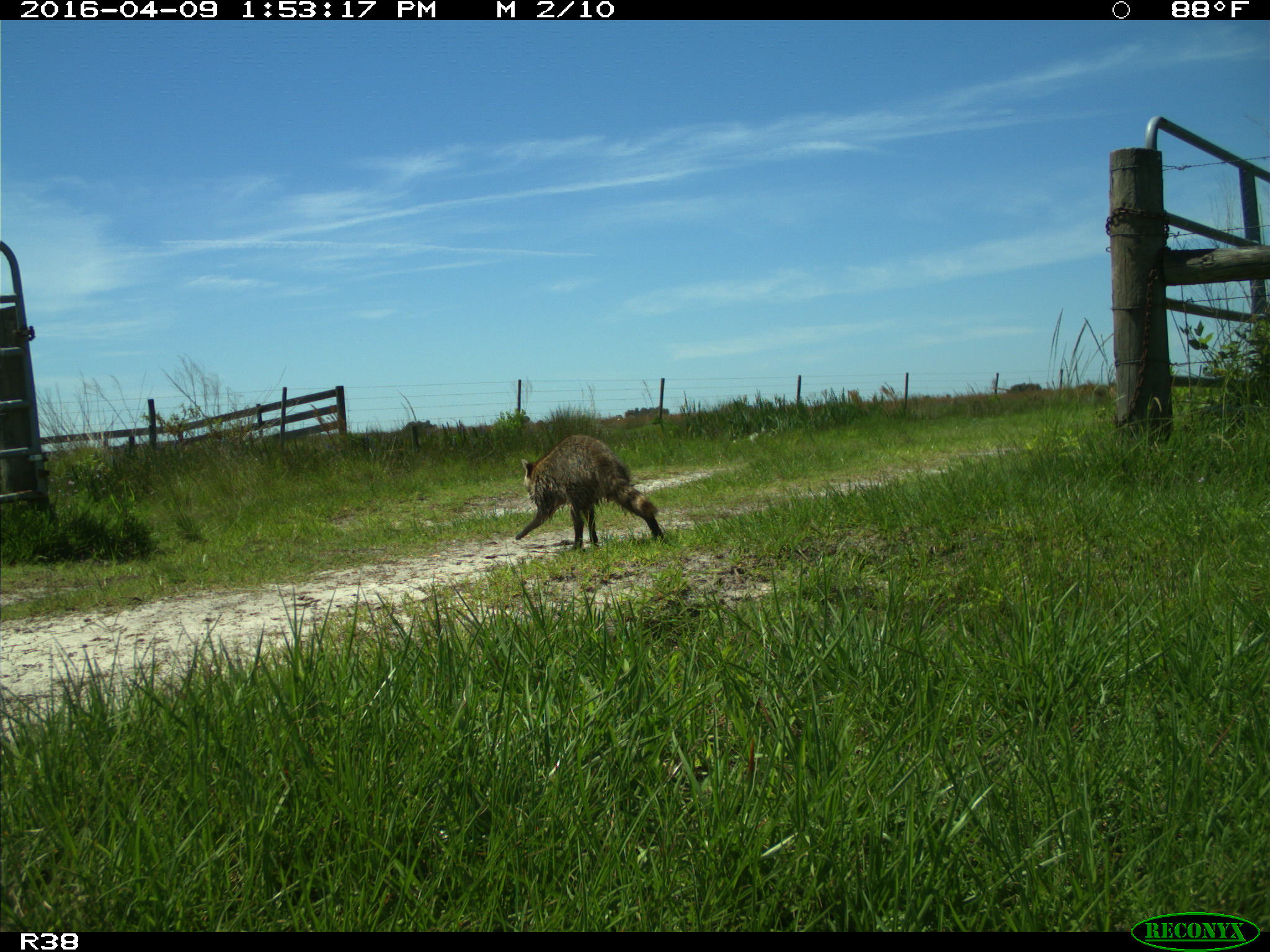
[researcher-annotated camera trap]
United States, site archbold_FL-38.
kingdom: Animalia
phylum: Chordata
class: Mammalia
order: Carnivora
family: Procyonidae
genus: Procyon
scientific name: Procyon lotor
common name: common raccoon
Procyon lotor (common raccoon).